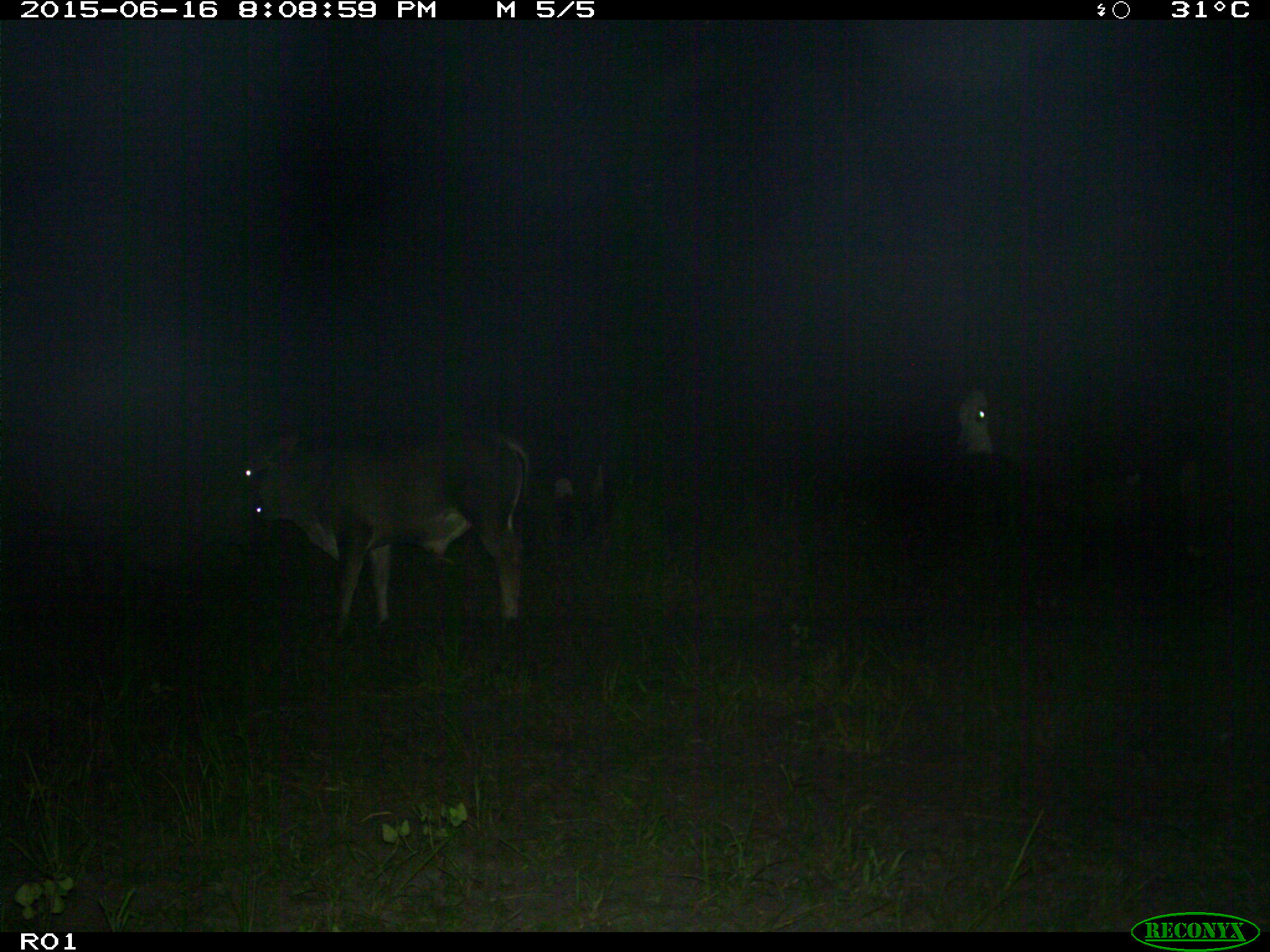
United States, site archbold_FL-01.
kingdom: Animalia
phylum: Chordata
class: Mammalia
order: Artiodactyla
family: Bovidae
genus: Bos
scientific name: Bos taurus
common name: domestic cow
Bos taurus (domestic cow).